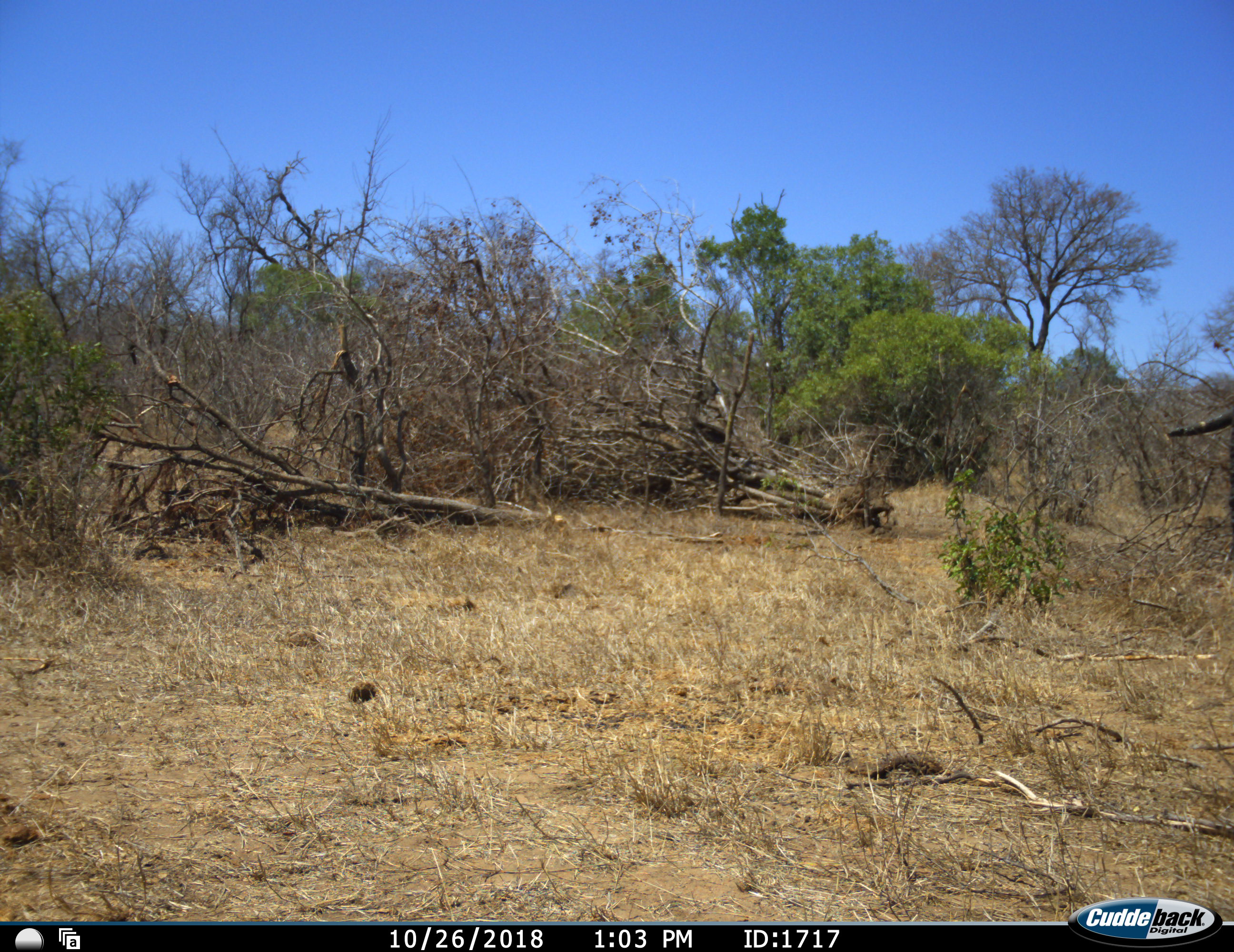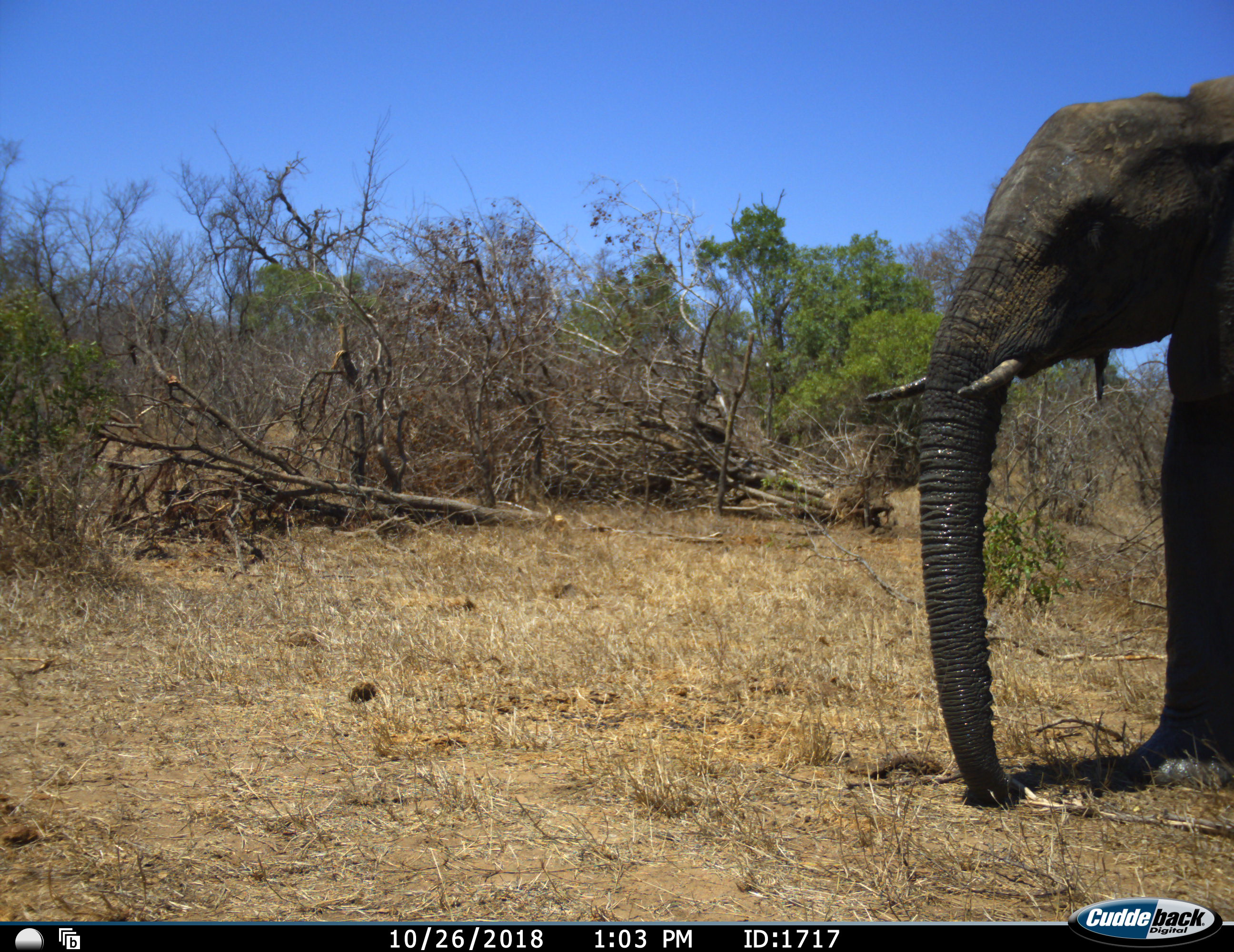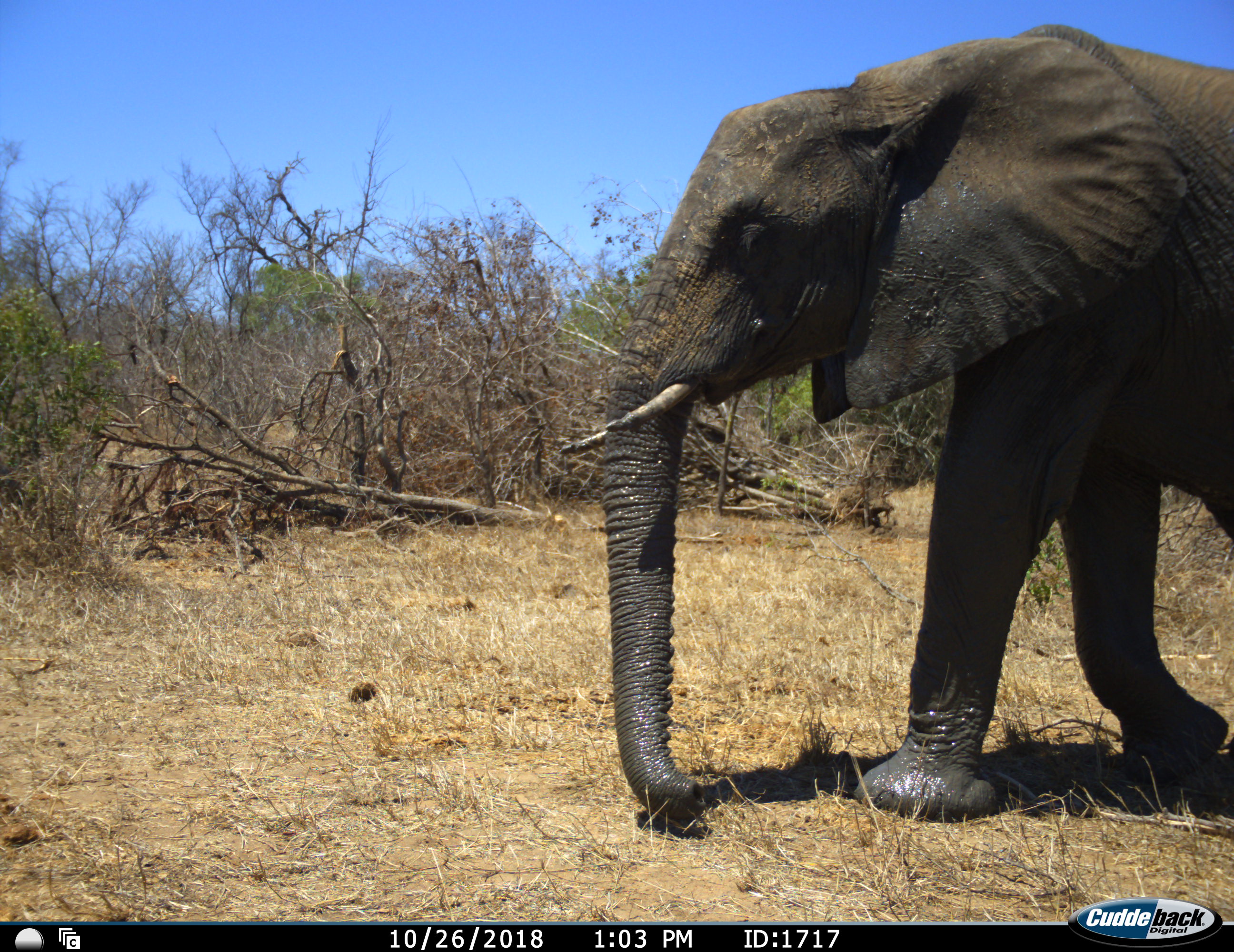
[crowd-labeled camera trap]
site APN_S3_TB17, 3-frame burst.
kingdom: Animalia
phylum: Chordata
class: Mammalia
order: Proboscidea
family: Elephantidae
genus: Loxodonta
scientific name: Loxodonta africana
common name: african bush elephant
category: elephant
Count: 1.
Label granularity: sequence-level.